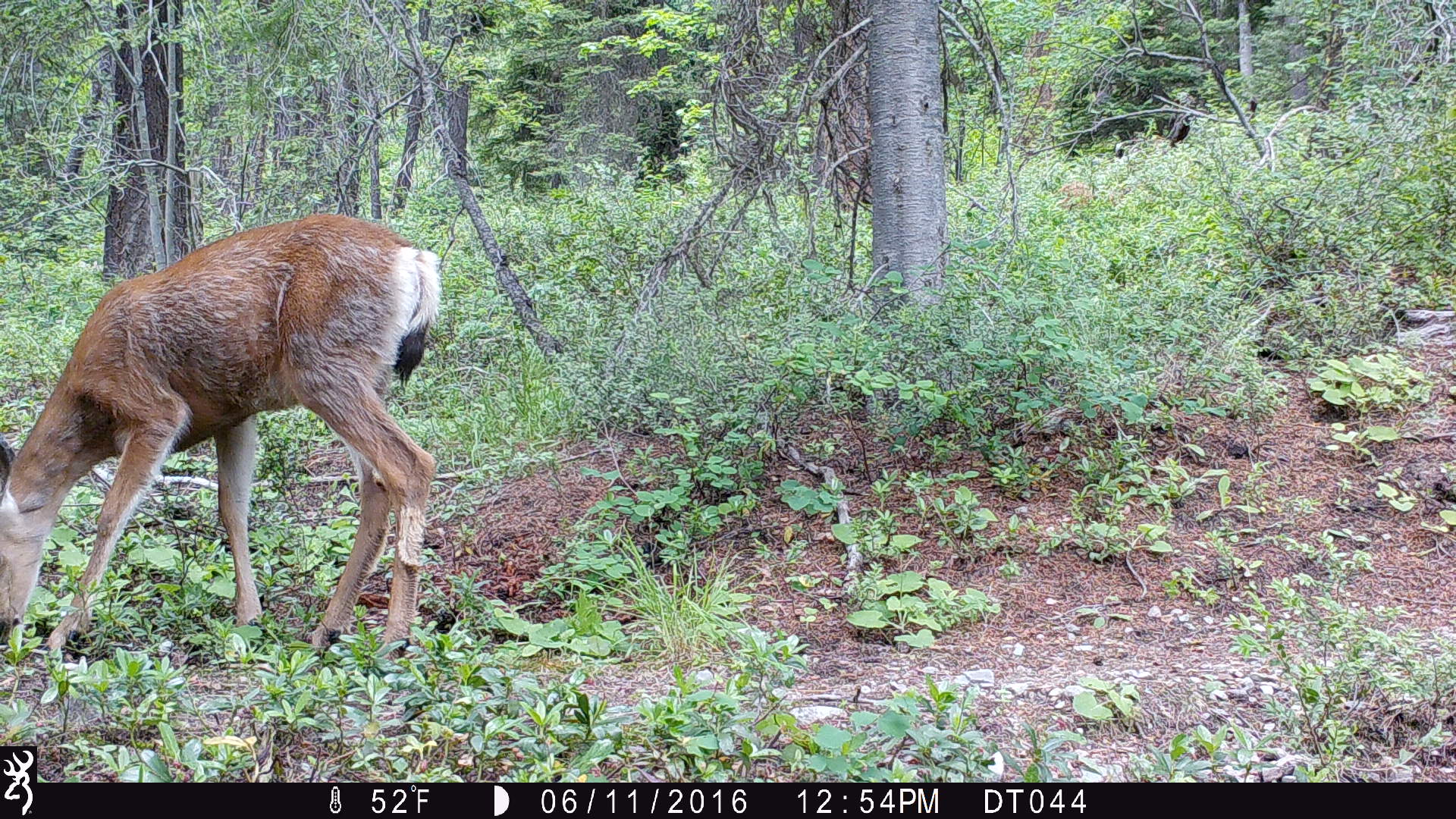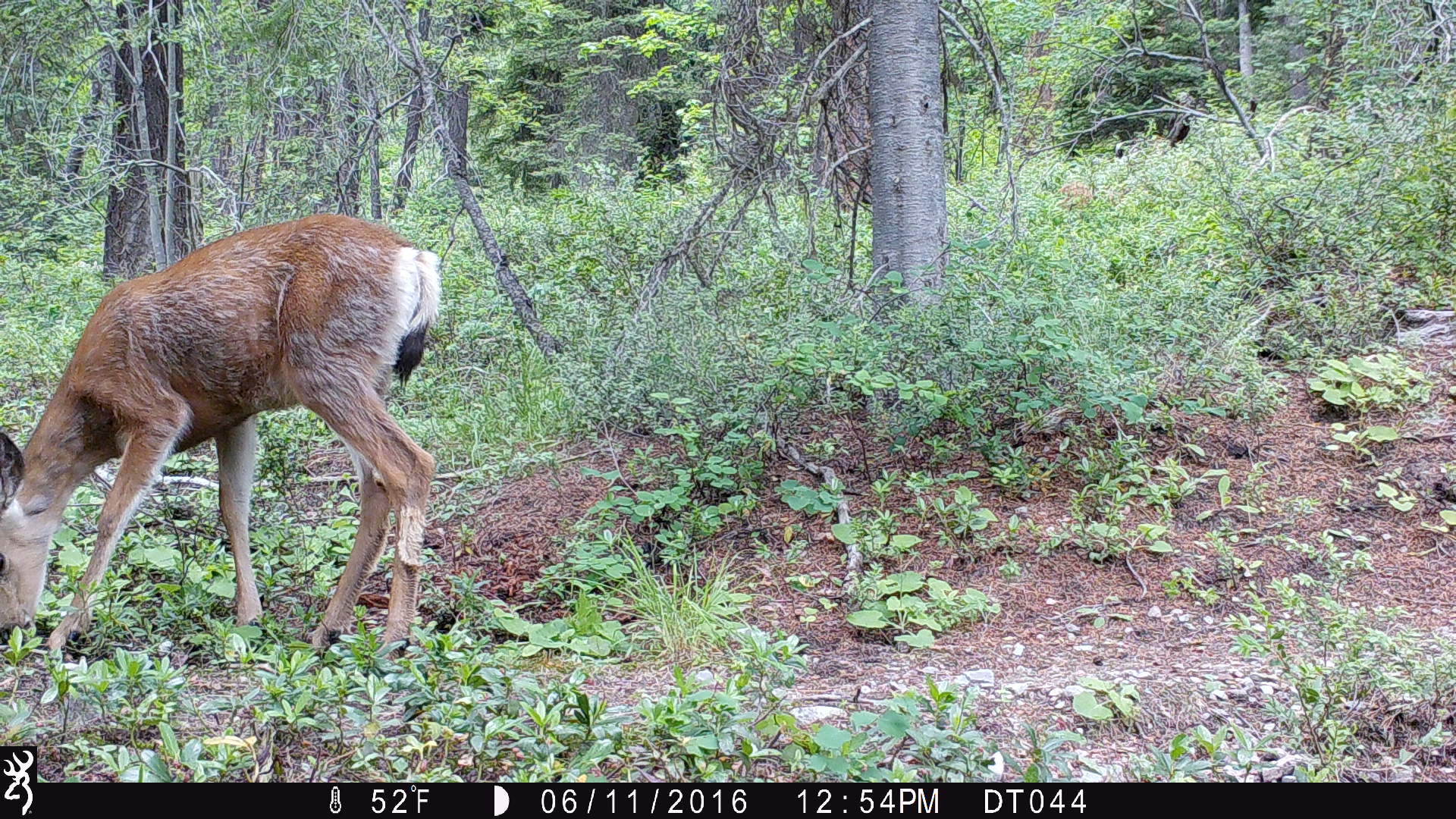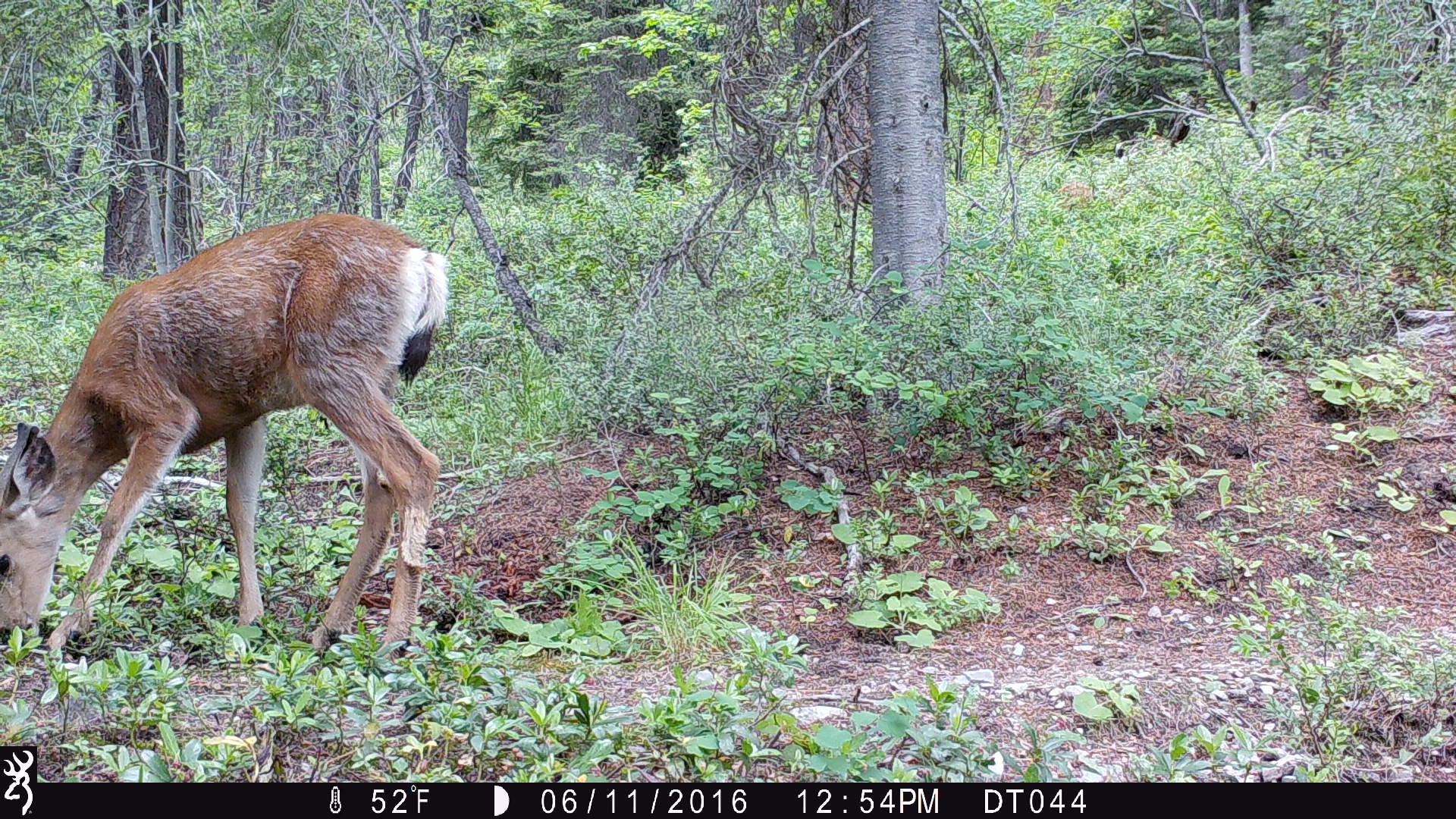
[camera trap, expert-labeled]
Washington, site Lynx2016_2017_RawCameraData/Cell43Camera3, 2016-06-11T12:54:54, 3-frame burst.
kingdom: Animalia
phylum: Chordata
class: Mammalia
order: Artiodactyla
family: Cervidae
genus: Odocoileus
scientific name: Odocoileus hemionus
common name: mule deer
Odocoileus hemionus (mule deer). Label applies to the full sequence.